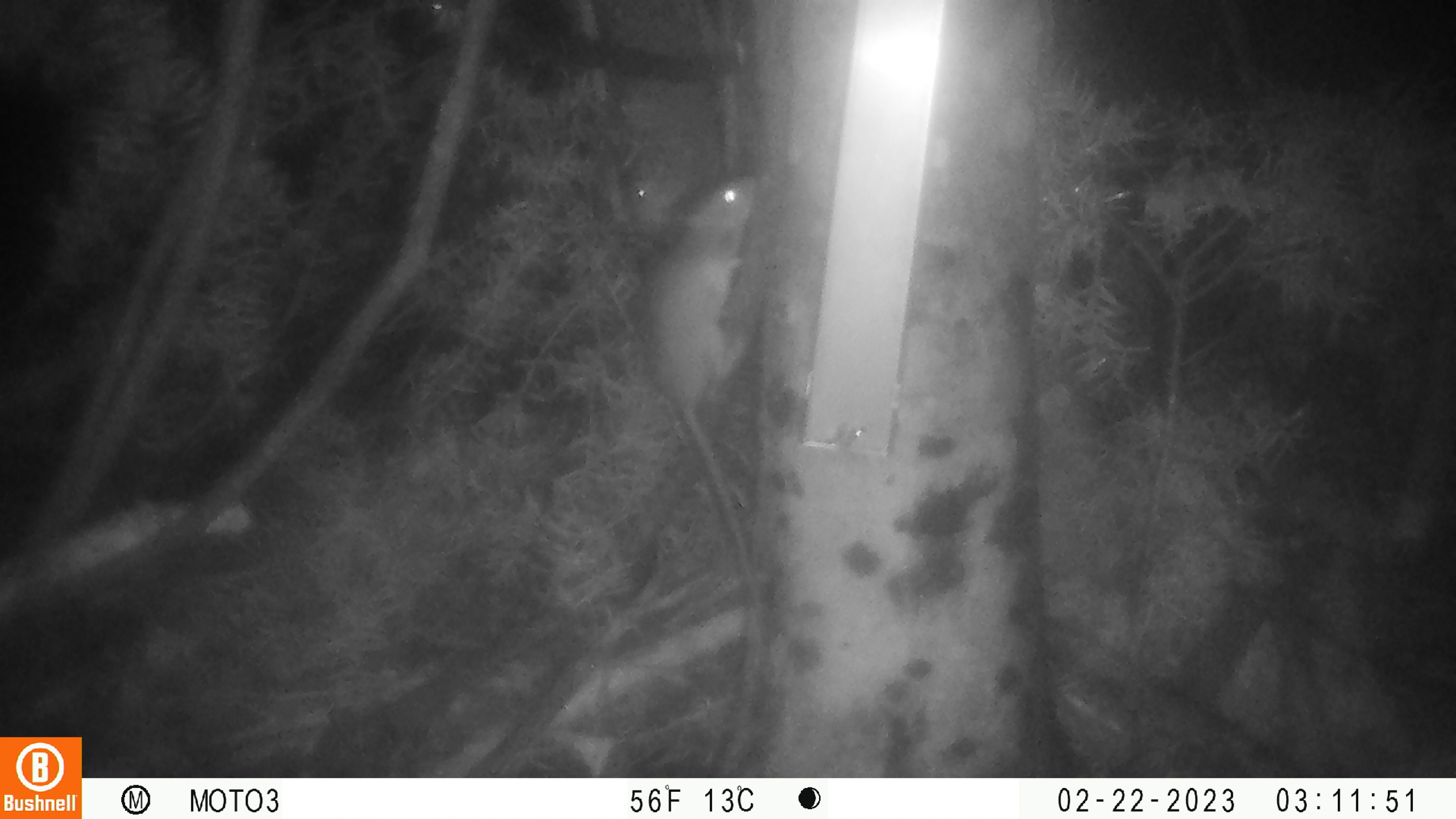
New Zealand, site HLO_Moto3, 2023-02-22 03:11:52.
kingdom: Animalia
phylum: Chordata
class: Mammalia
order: Rodentia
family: Muridae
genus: Rattus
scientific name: Rattus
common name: rat